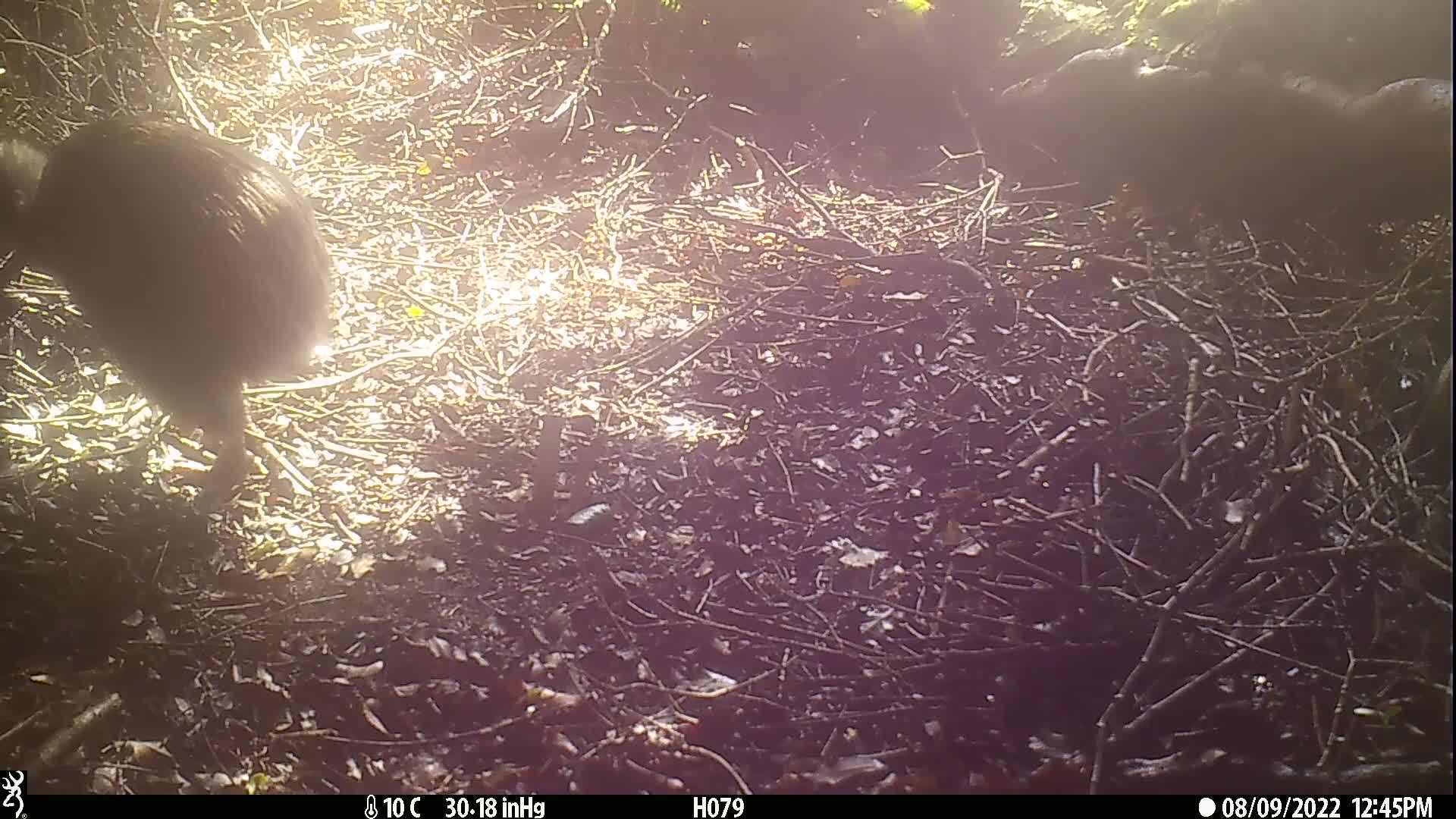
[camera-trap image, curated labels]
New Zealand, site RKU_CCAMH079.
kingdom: Animalia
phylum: Chordata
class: Aves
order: Apterygiformes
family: Apterygidae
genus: Apteryx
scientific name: Apteryx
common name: kiwi